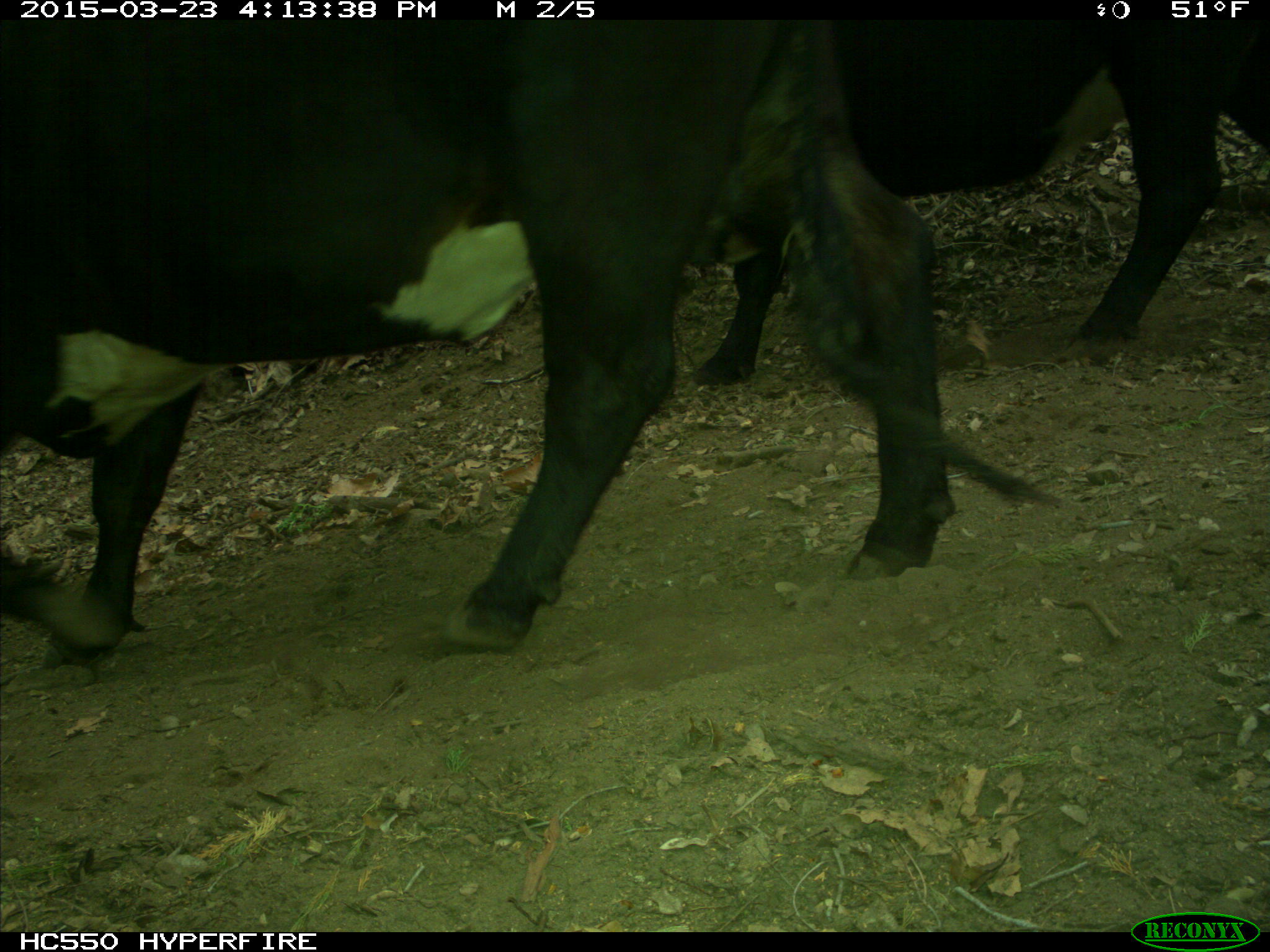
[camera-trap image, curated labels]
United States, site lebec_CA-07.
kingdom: Animalia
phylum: Chordata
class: Mammalia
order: Artiodactyla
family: Bovidae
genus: Bos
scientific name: Bos taurus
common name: domestic cow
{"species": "Bos taurus (domestic cow)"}